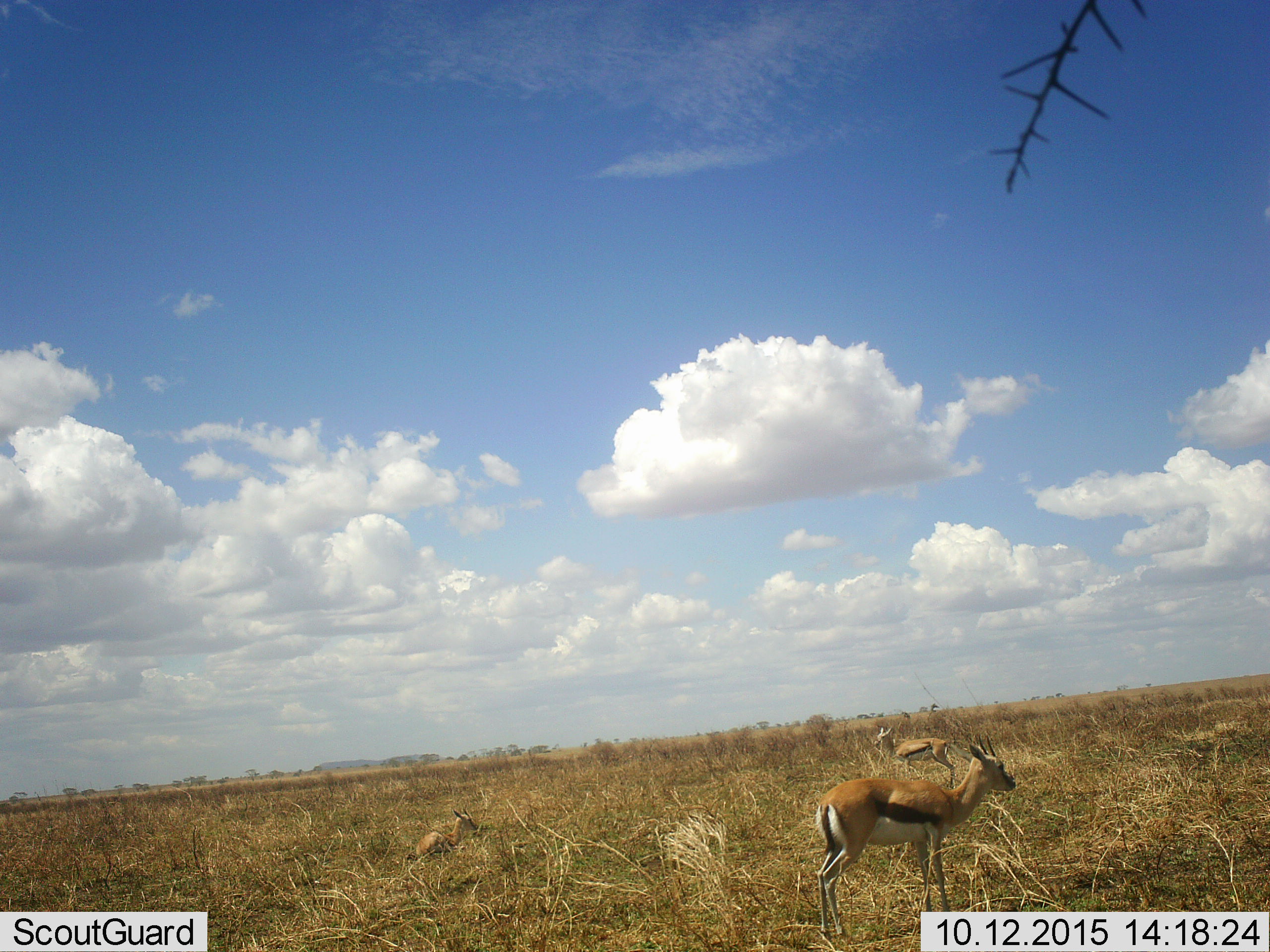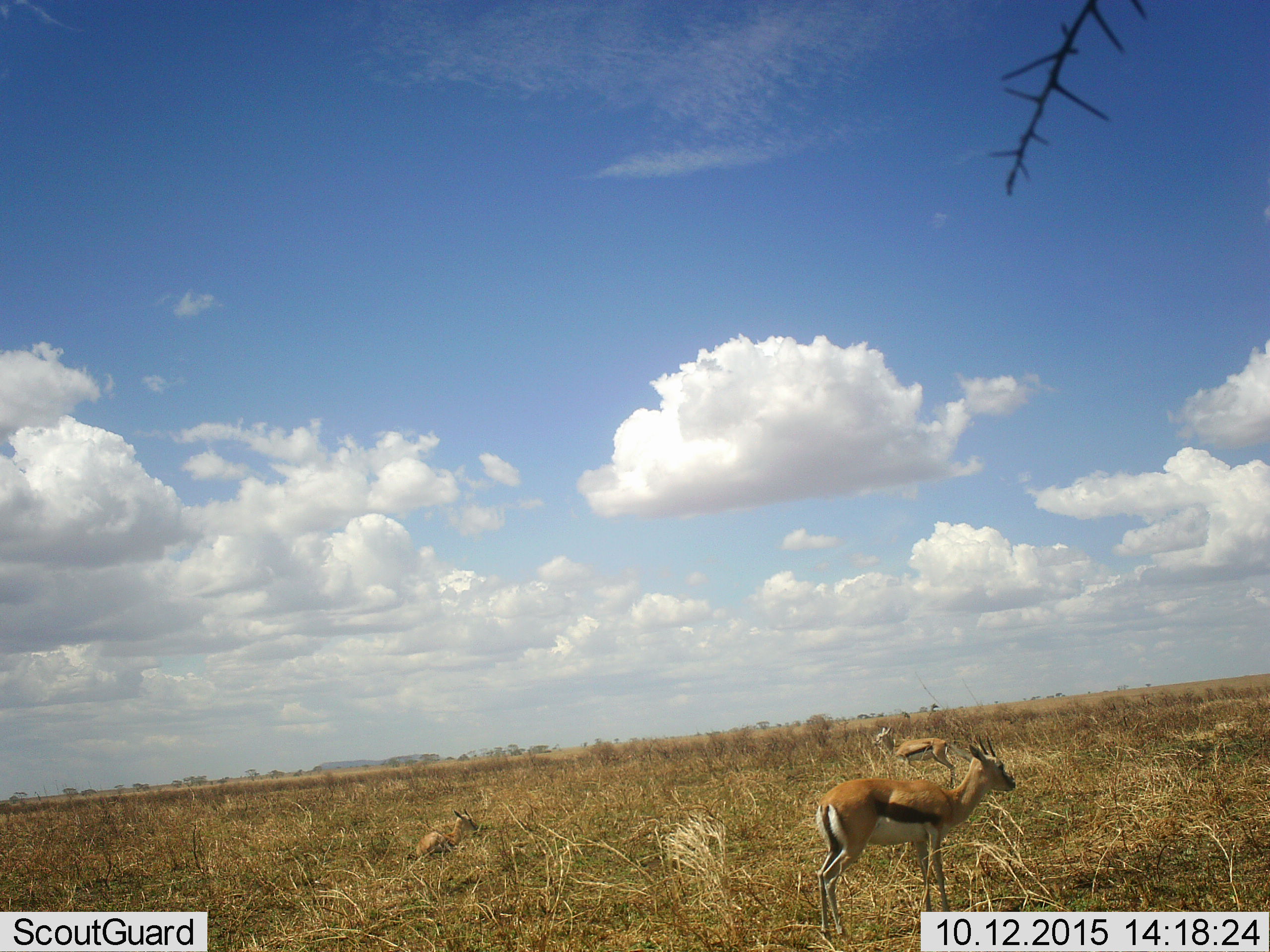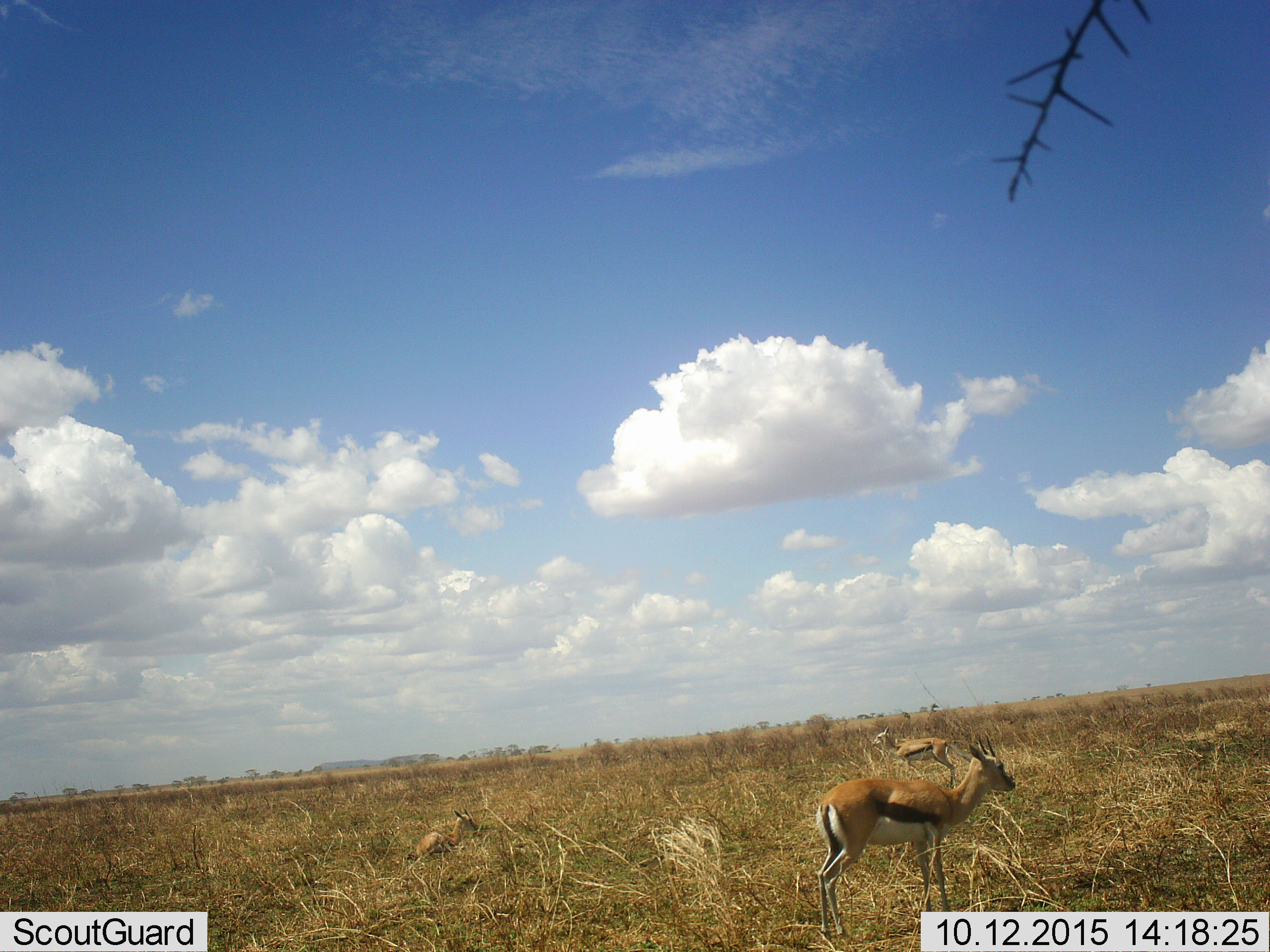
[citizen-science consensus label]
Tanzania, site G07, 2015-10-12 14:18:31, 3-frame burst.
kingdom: Animalia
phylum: Chordata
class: Mammalia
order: Artiodactyla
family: Bovidae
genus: Eudorcas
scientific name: Eudorcas thomsonii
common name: thomson's gazelle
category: gazellethomsons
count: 3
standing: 100%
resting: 60%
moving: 0%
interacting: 0%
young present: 20%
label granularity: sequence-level